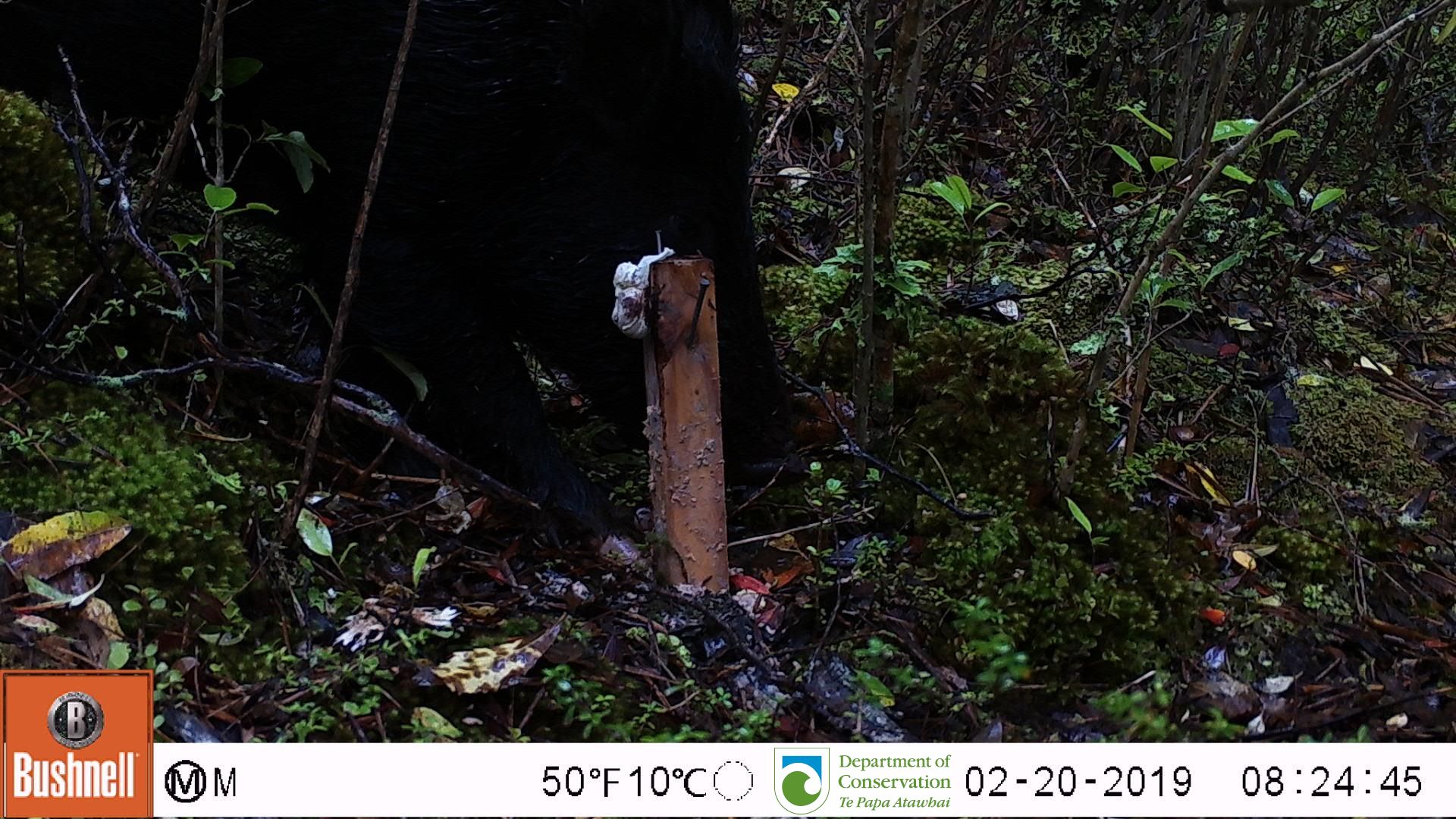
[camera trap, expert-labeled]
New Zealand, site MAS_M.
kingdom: Animalia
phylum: Chordata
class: Mammalia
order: Artiodactyla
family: Suidae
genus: Sus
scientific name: Sus scrofa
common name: pig